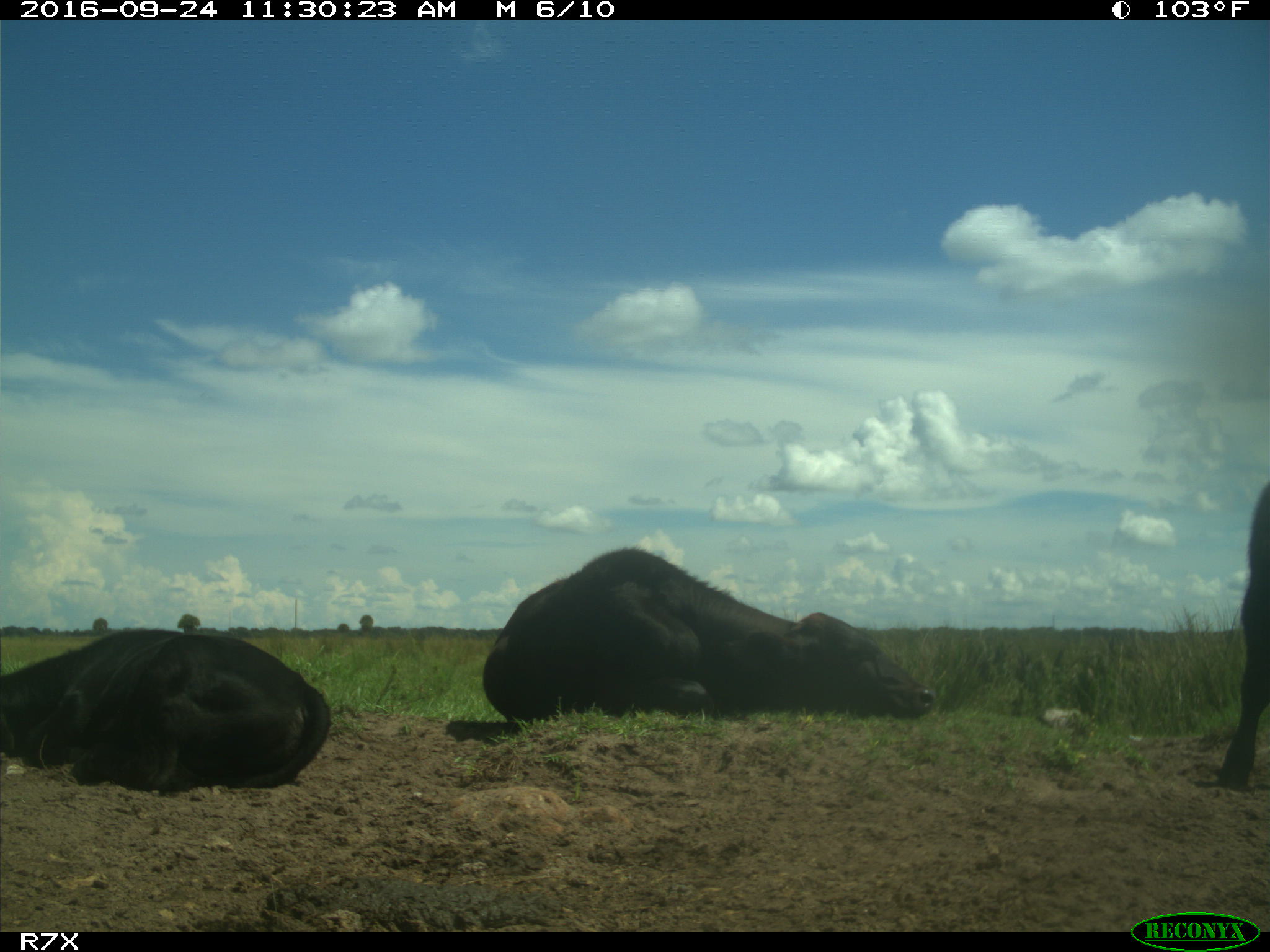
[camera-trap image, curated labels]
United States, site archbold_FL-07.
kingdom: Animalia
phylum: Chordata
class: Mammalia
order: Artiodactyla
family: Bovidae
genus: Bos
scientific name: Bos taurus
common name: domestic cow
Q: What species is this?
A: Bos taurus (domestic cow).